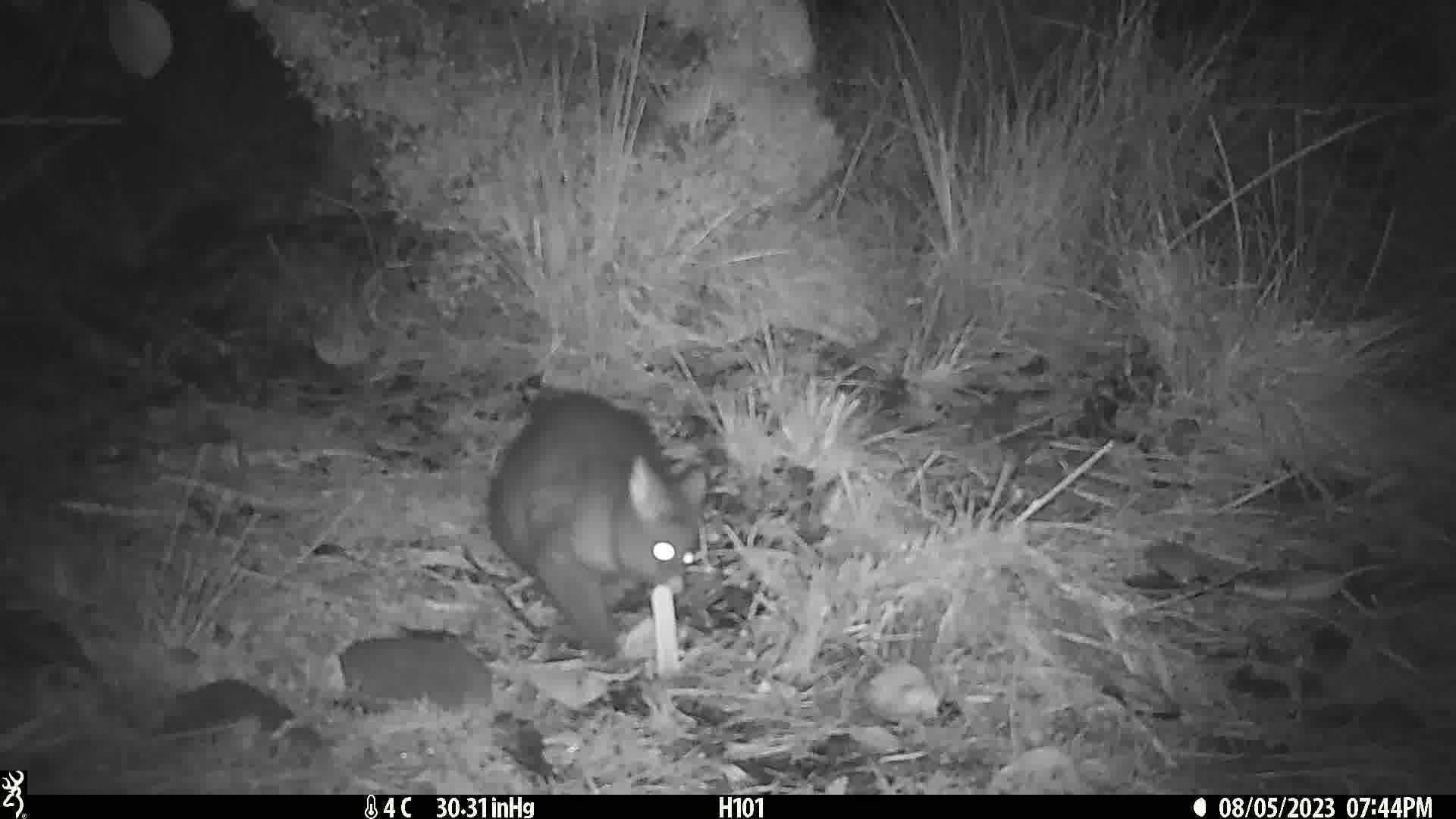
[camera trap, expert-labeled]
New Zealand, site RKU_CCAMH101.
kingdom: Animalia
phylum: Chordata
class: Mammalia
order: Diprotodontia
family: Phalangeridae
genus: Trichosurus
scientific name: Trichosurus vulpecula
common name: common brushtail possum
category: possum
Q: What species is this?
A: Possum (common brushtail possum) (Trichosurus vulpecula).